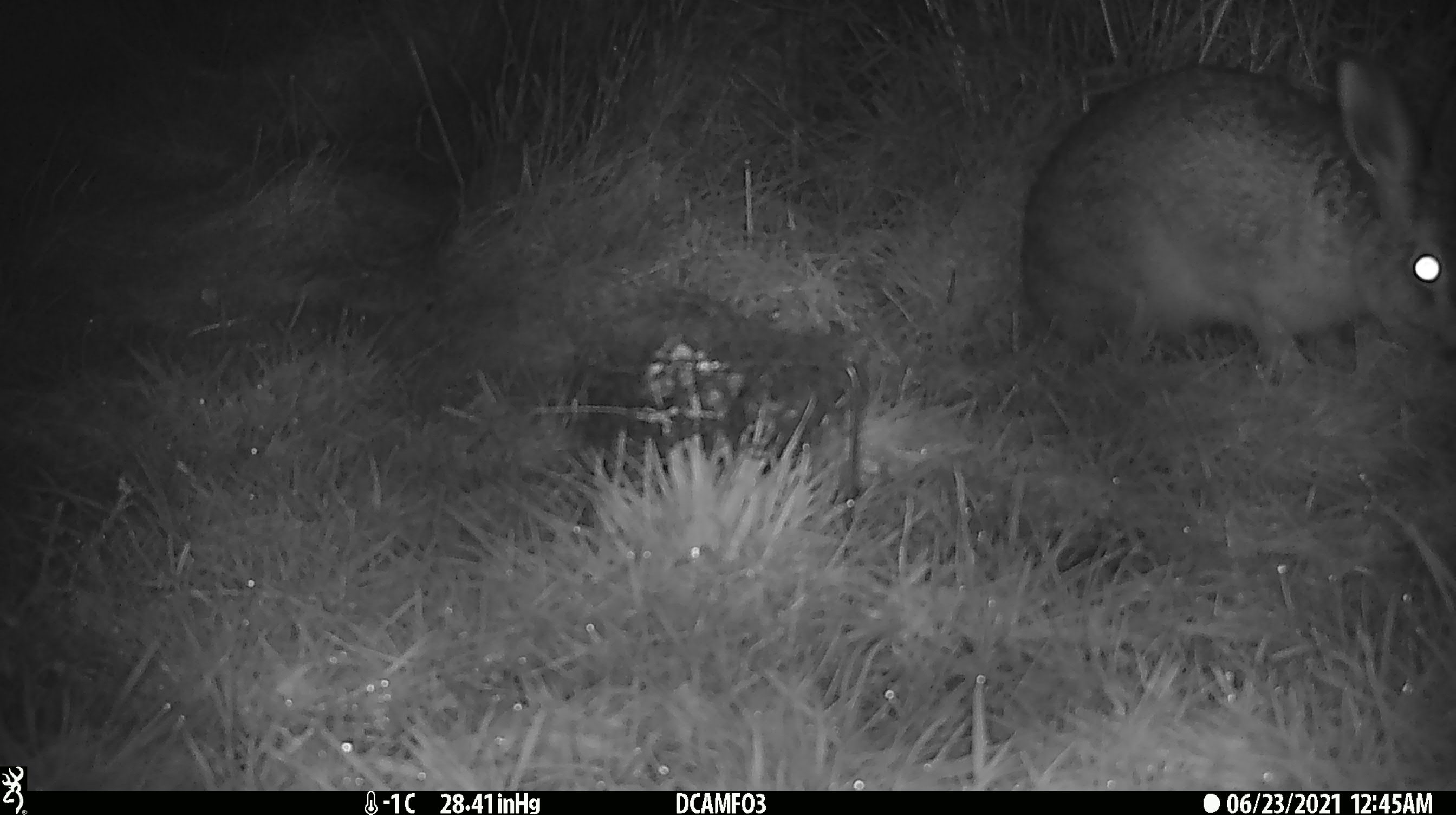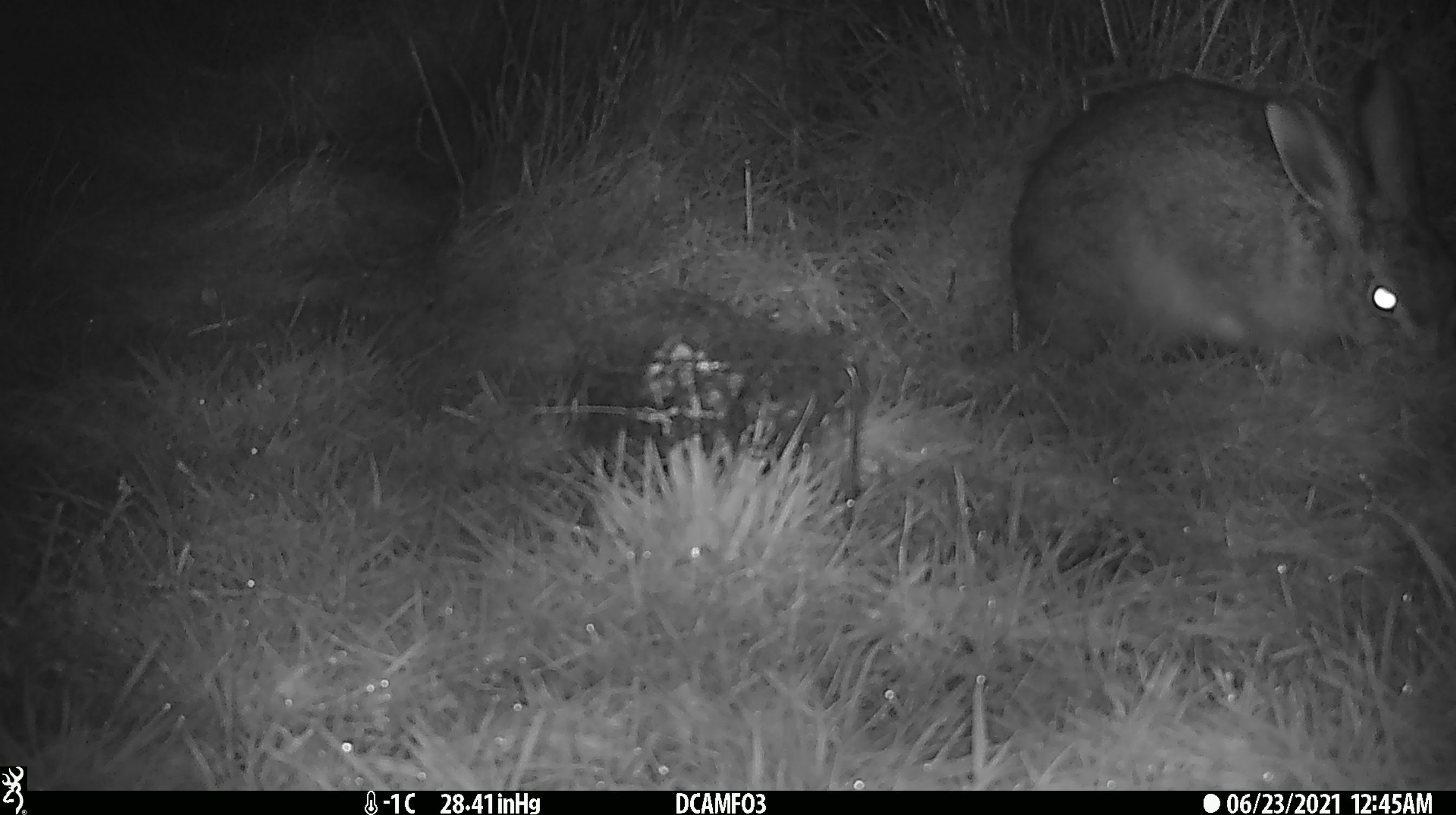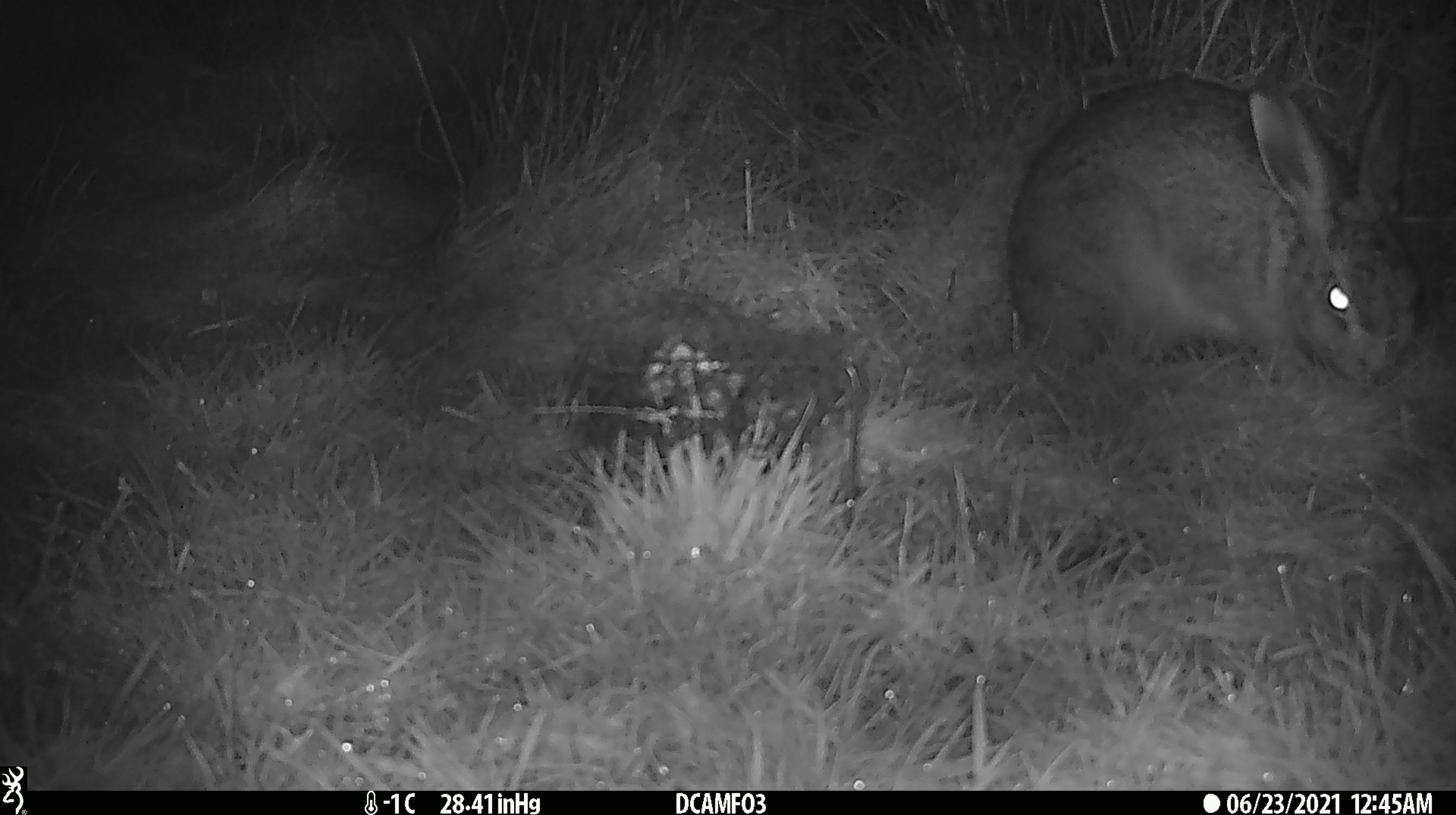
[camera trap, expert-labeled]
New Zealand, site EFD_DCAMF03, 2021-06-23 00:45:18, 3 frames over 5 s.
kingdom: Animalia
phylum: Chordata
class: Mammalia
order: Lagomorpha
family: Leporidae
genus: Lepus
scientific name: Lepus europaeus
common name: brown hare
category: hare